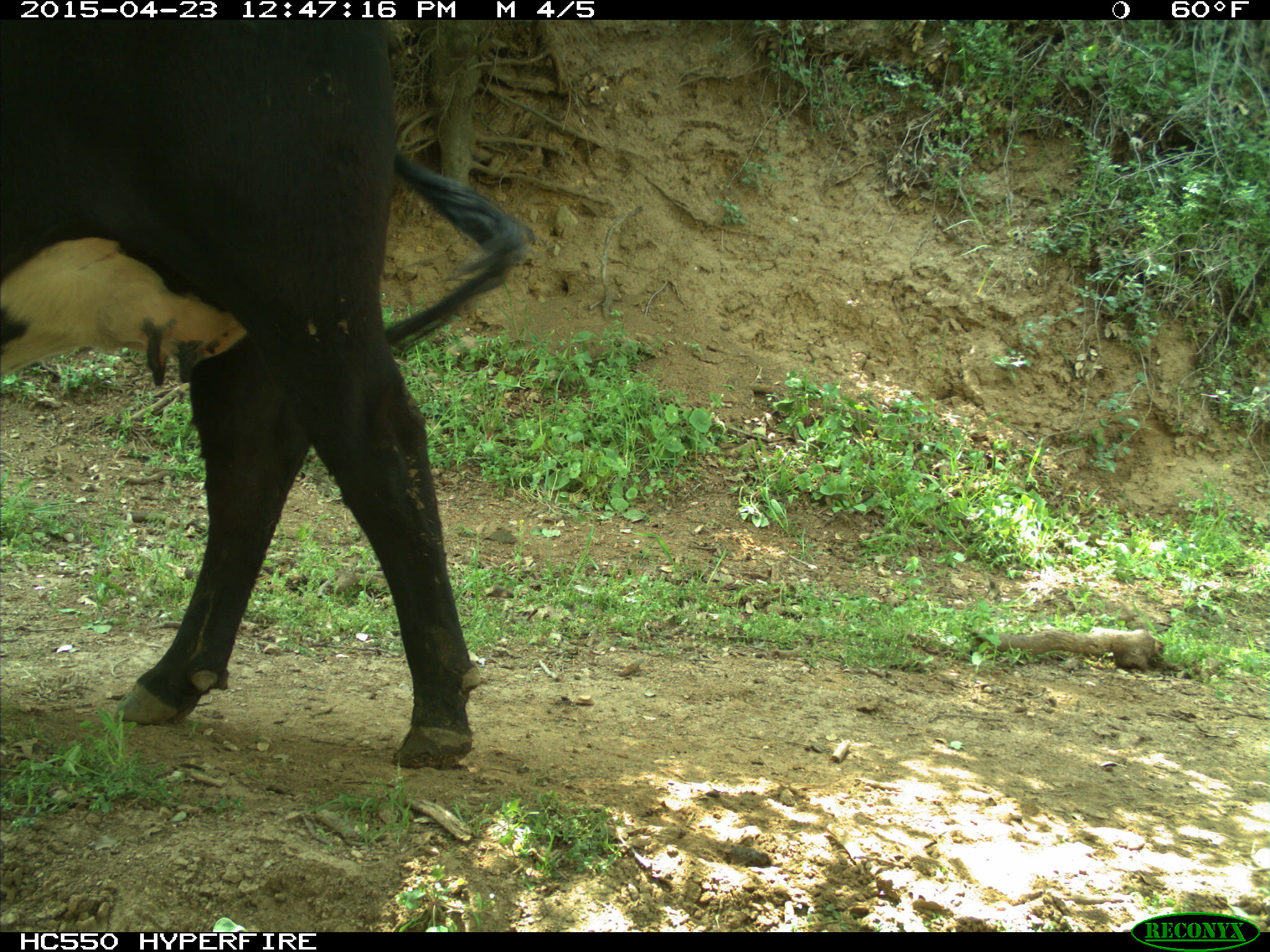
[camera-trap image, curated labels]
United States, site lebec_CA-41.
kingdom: Animalia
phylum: Chordata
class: Mammalia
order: Artiodactyla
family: Bovidae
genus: Bos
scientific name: Bos taurus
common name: domestic cow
Bos taurus (domestic cow).